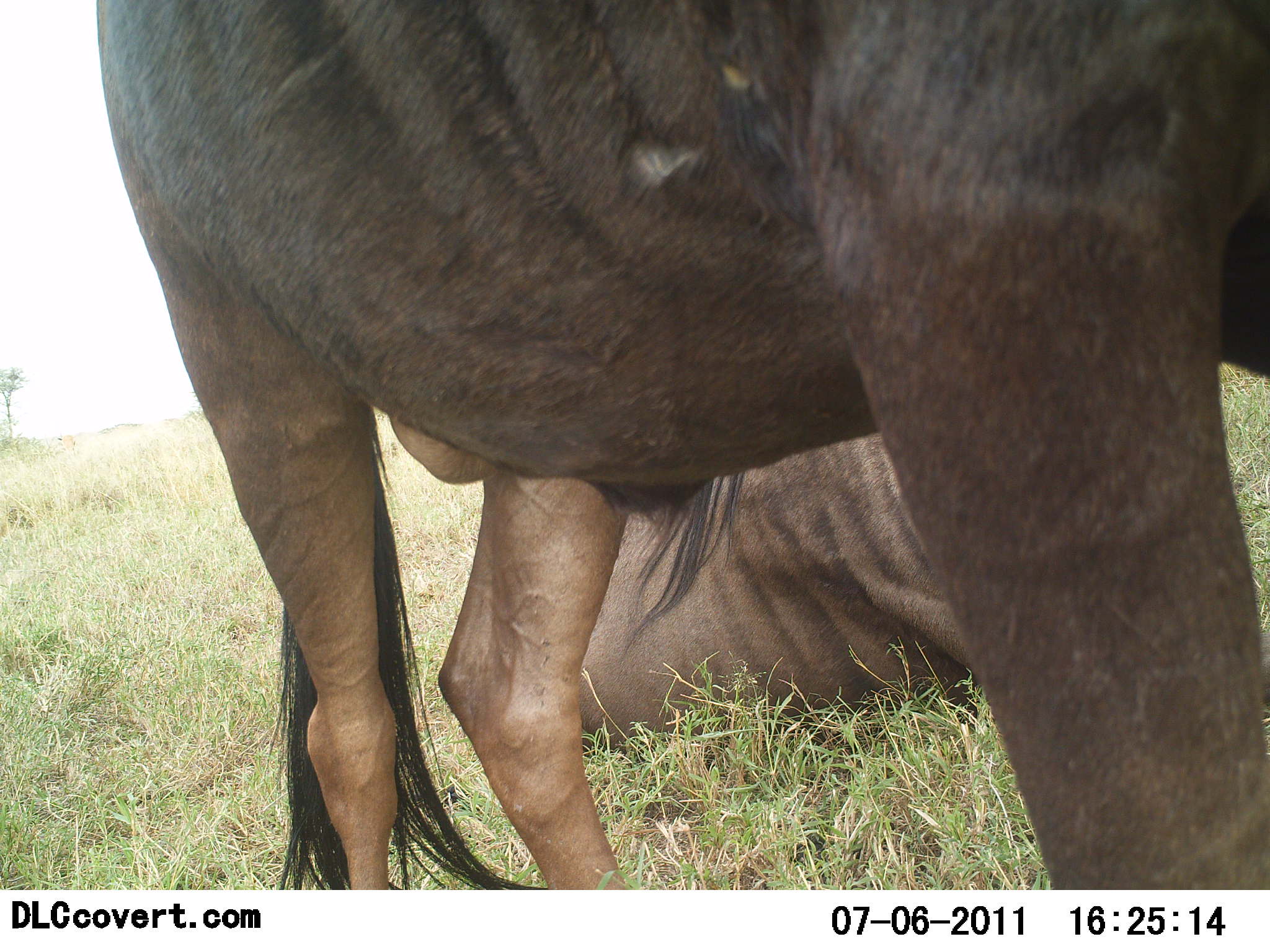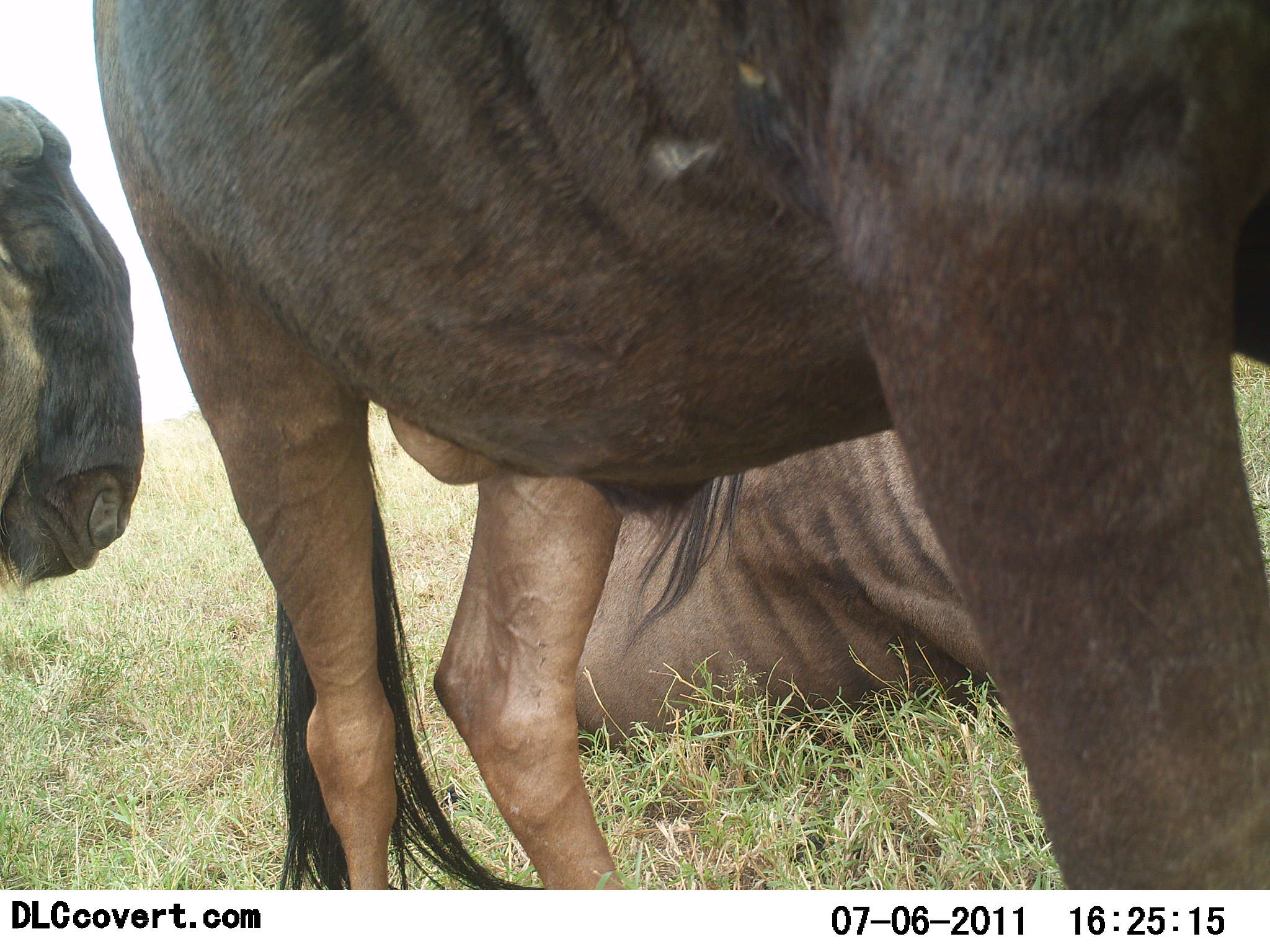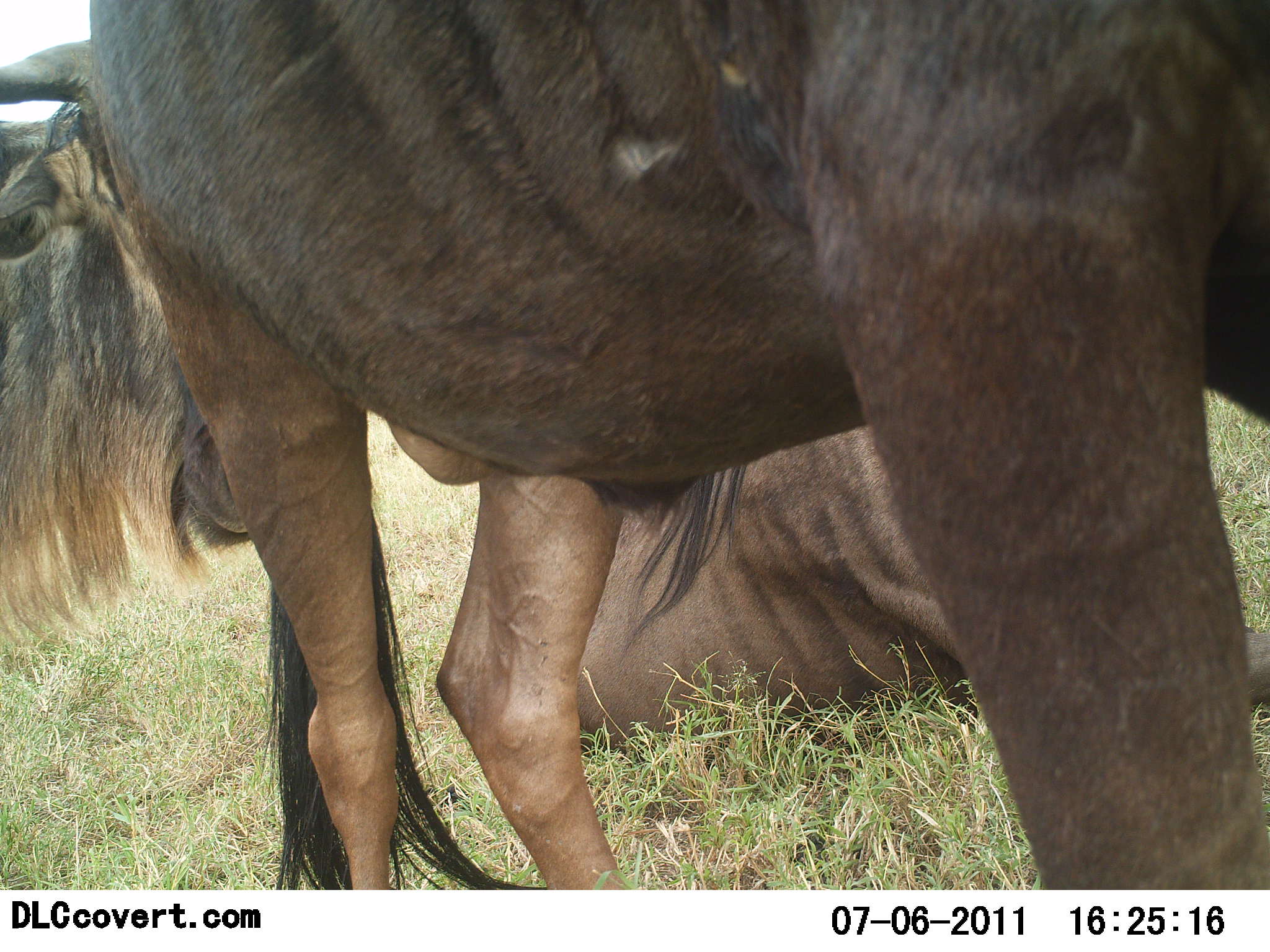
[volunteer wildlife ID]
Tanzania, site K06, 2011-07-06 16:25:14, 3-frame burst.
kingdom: Animalia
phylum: Chordata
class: Mammalia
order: Artiodactyla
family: Bovidae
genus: Connochaetes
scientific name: Connochaetes taurinus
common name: blue wildebeest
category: wildebeest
Wildebeest (blue wildebeest) (Connochaetes taurinus), count 3. Behavior (volunteer vote fractions): standing 91%, resting 100%, moving 45%, interacting 0%. Young present (vote fraction): 0%. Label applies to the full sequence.